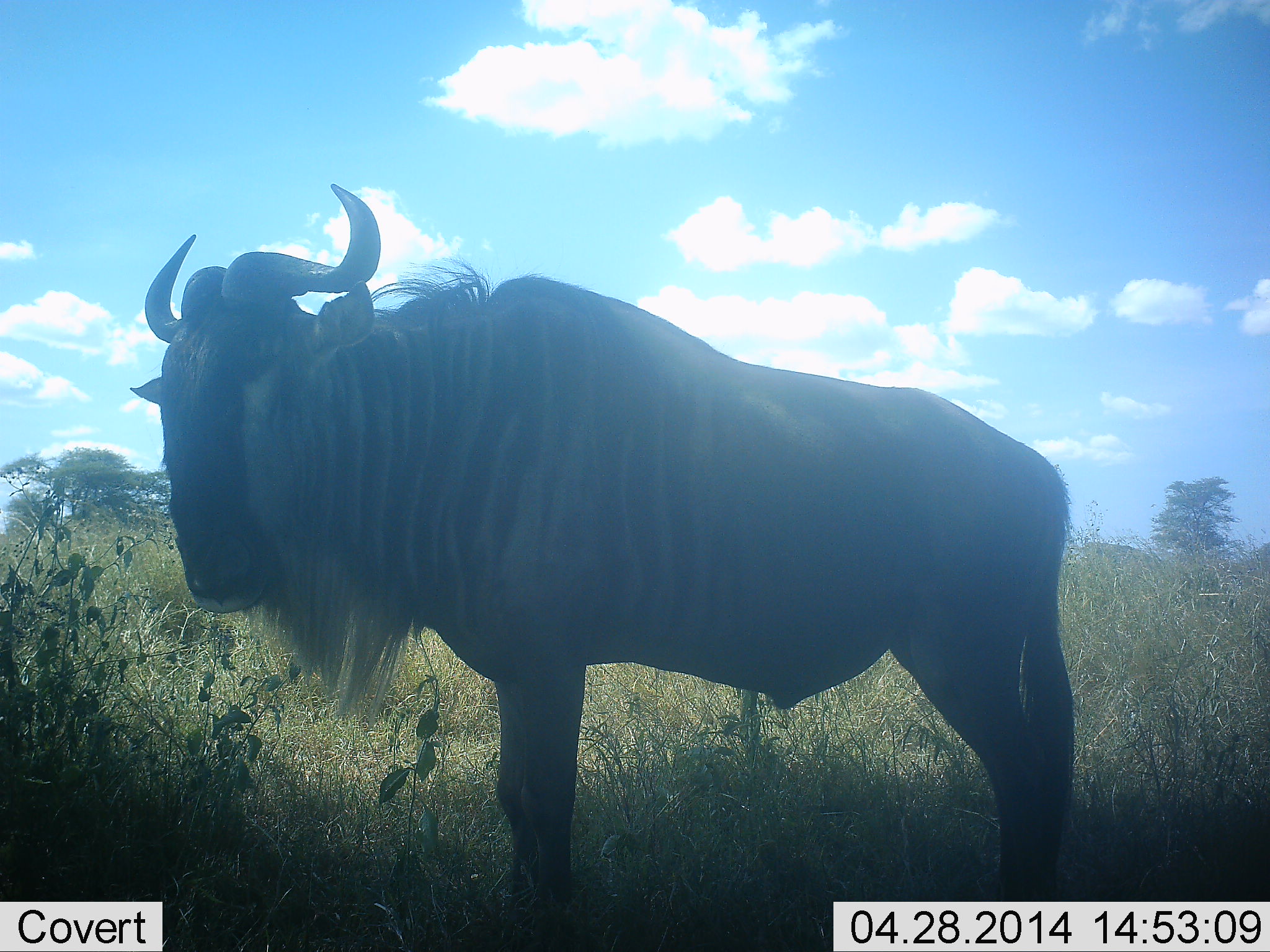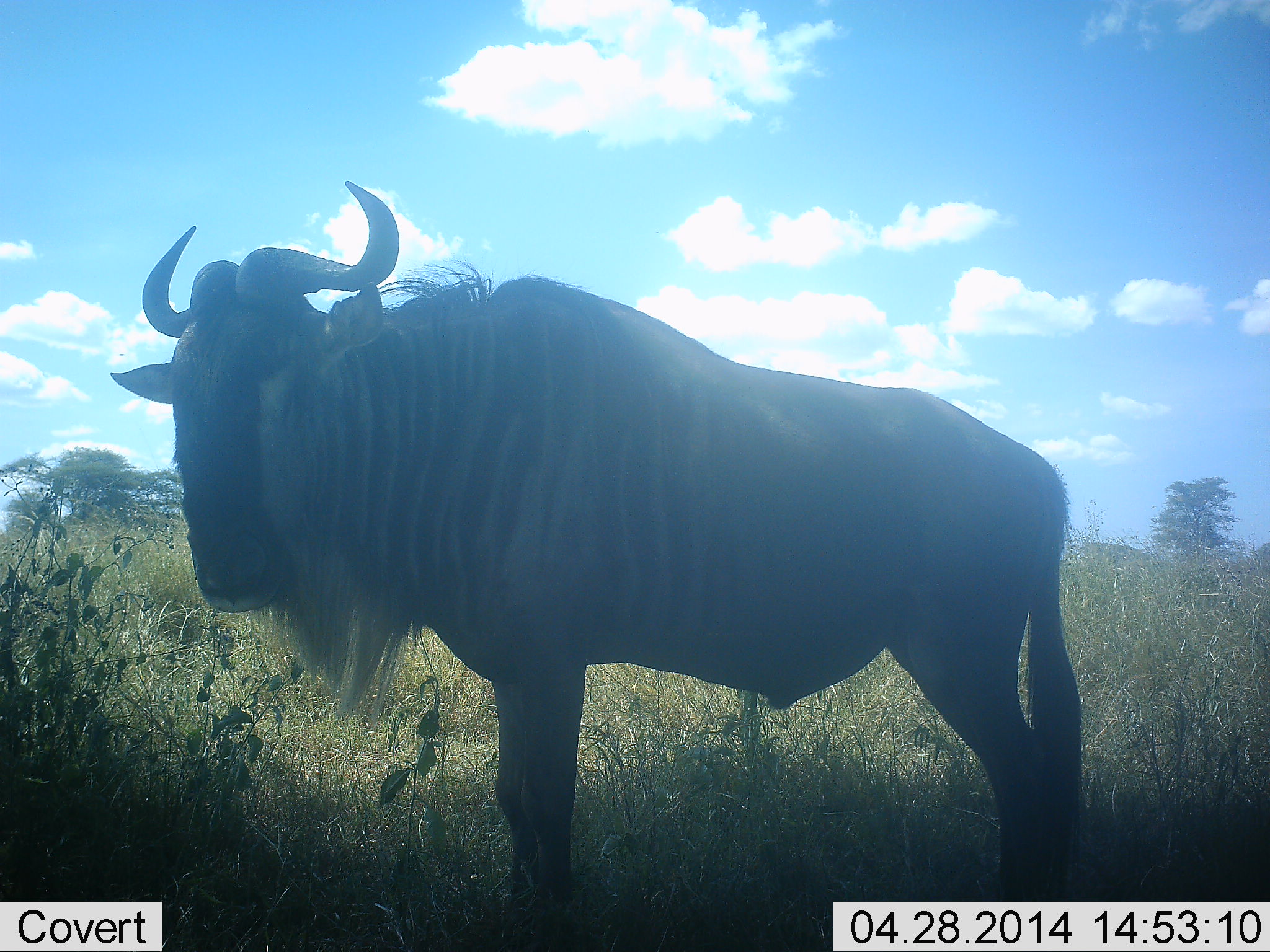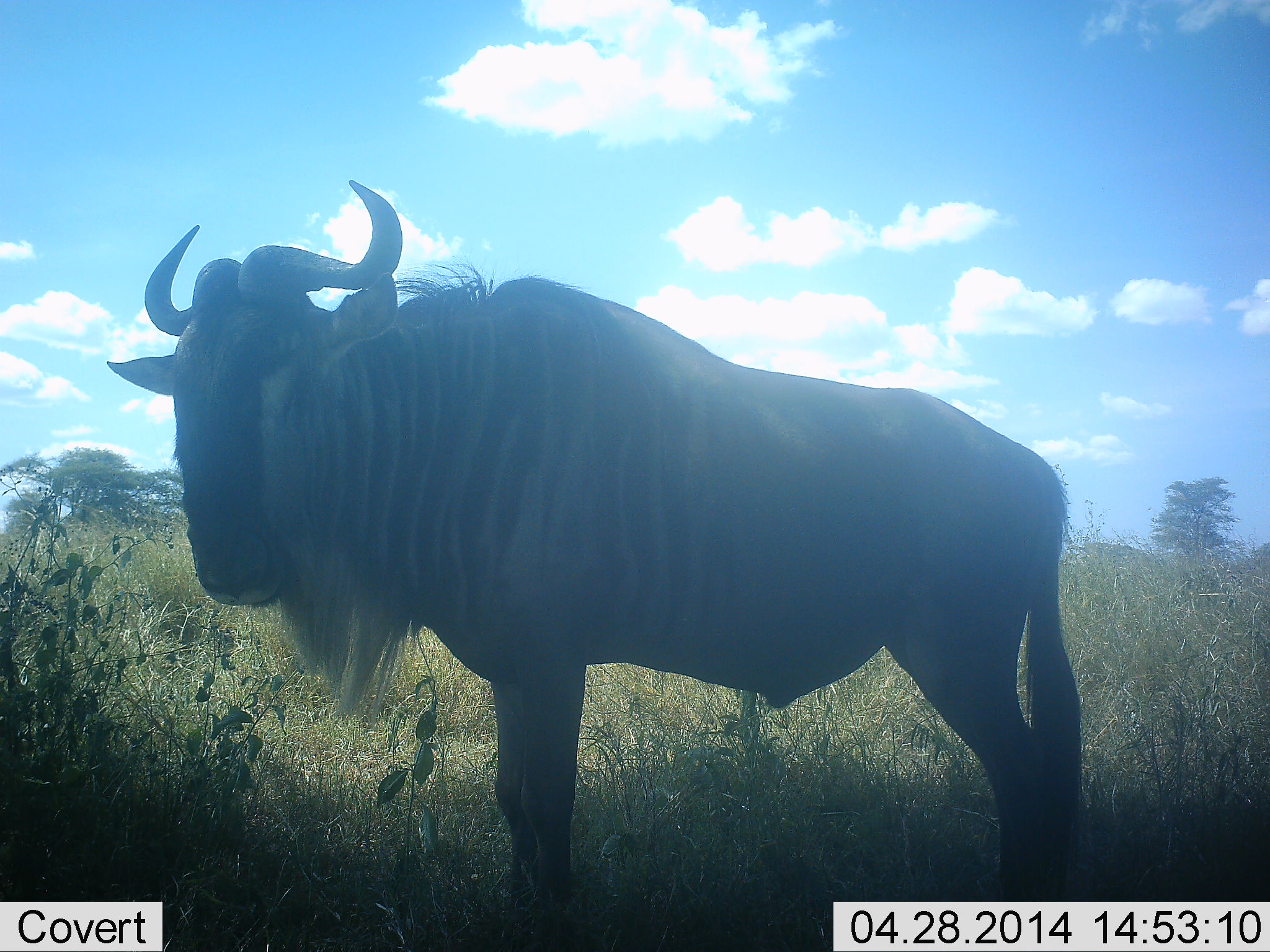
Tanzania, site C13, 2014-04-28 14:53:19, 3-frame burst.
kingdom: Animalia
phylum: Chordata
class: Mammalia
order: Artiodactyla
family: Bovidae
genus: Connochaetes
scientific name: Connochaetes taurinus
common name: blue wildebeest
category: wildebeest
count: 1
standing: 100%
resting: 0%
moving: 0%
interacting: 0%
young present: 0%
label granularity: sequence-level